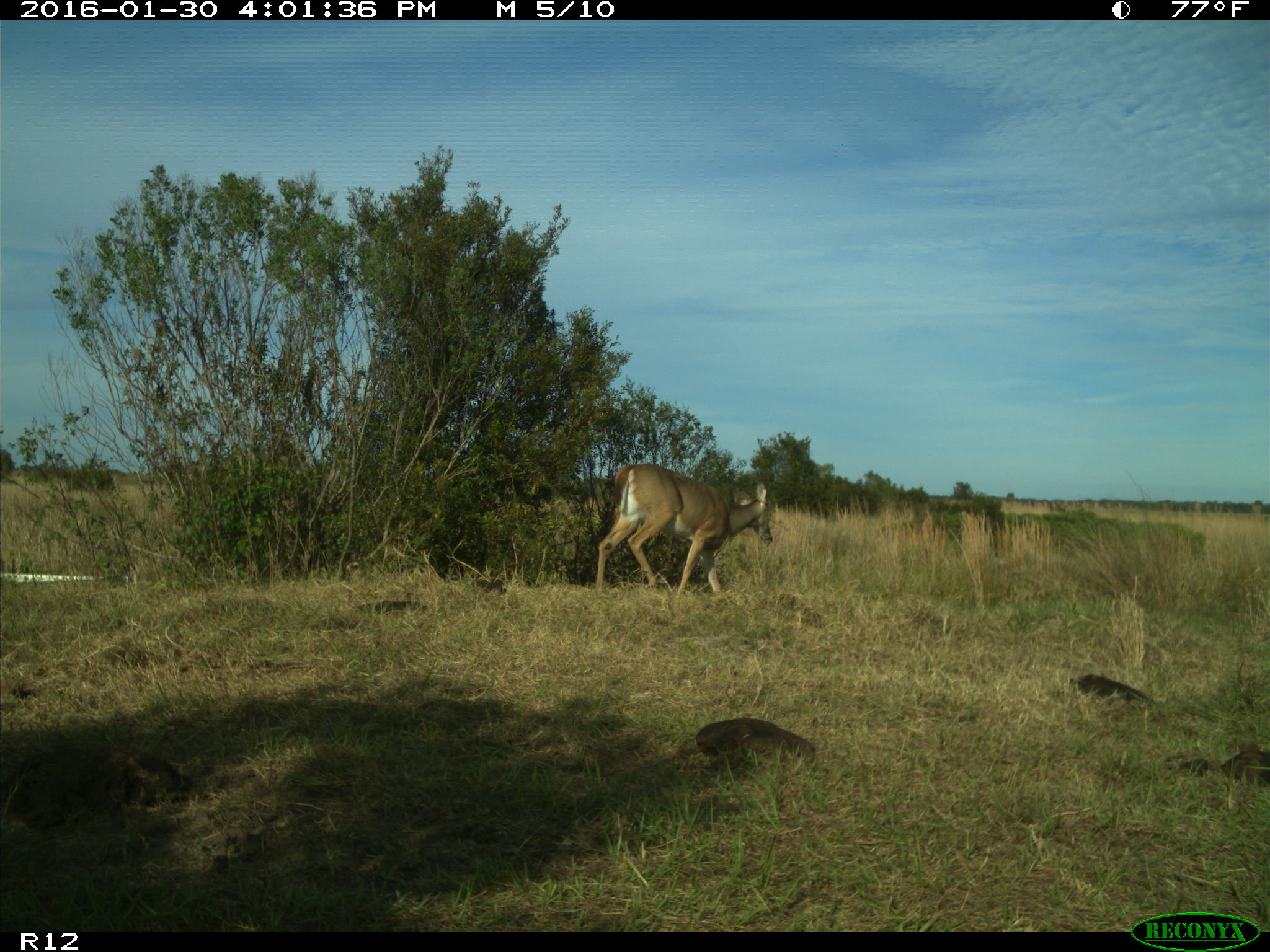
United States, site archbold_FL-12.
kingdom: Animalia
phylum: Chordata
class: Mammalia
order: Artiodactyla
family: Cervidae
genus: Odocoileus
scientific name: Odocoileus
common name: deer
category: unidentified deer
Unidentified deer (deer) (Odocoileus).